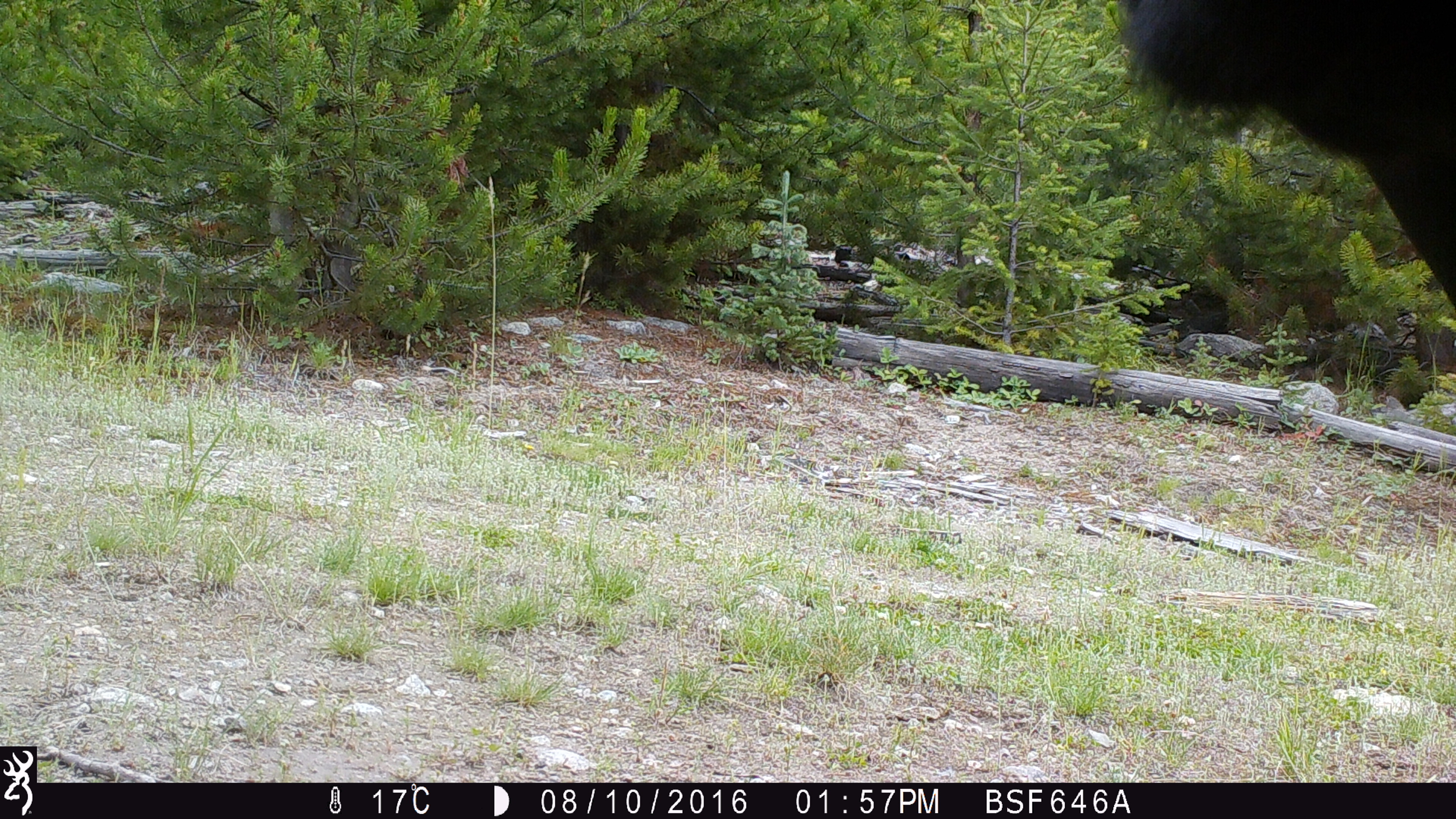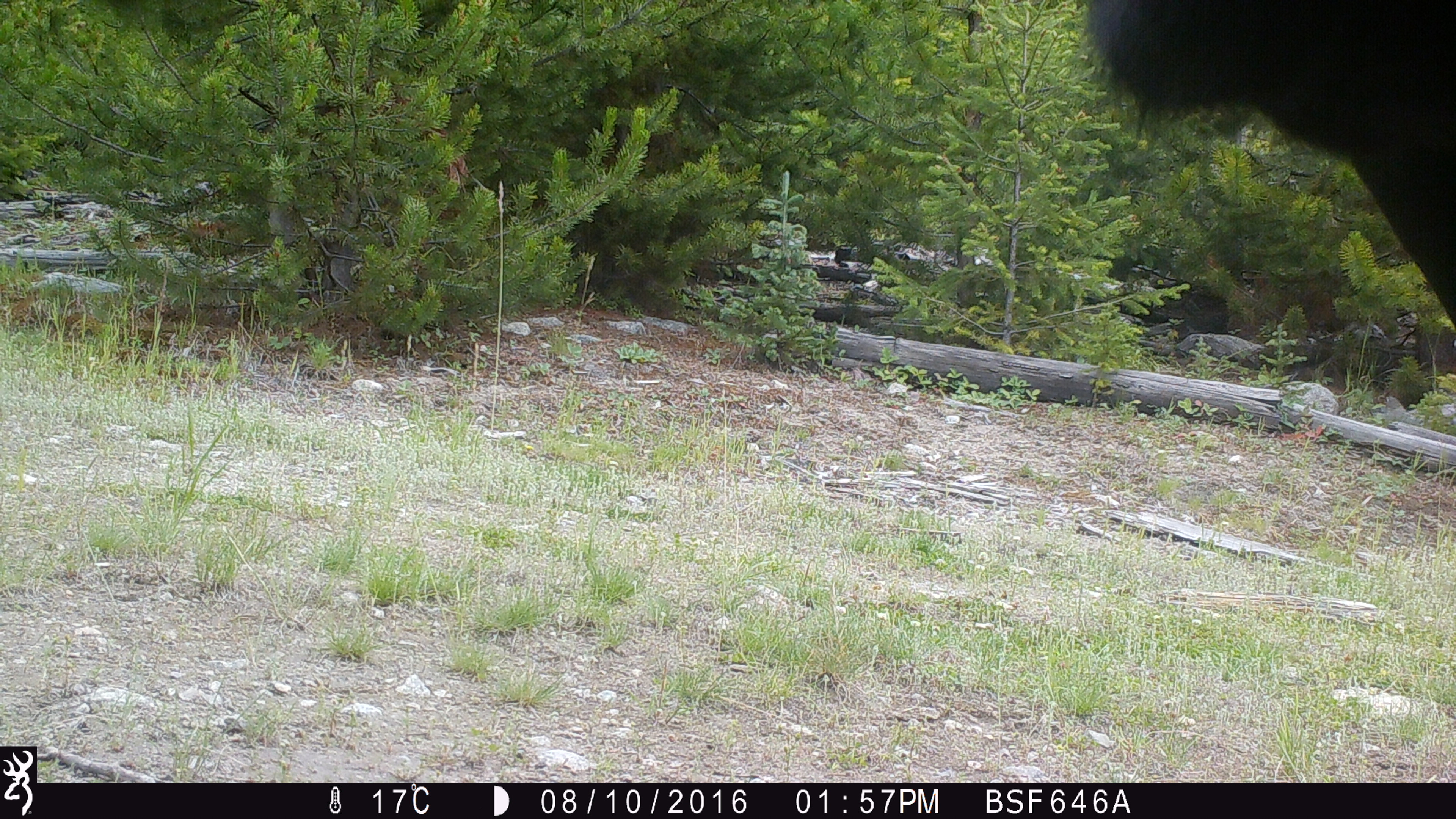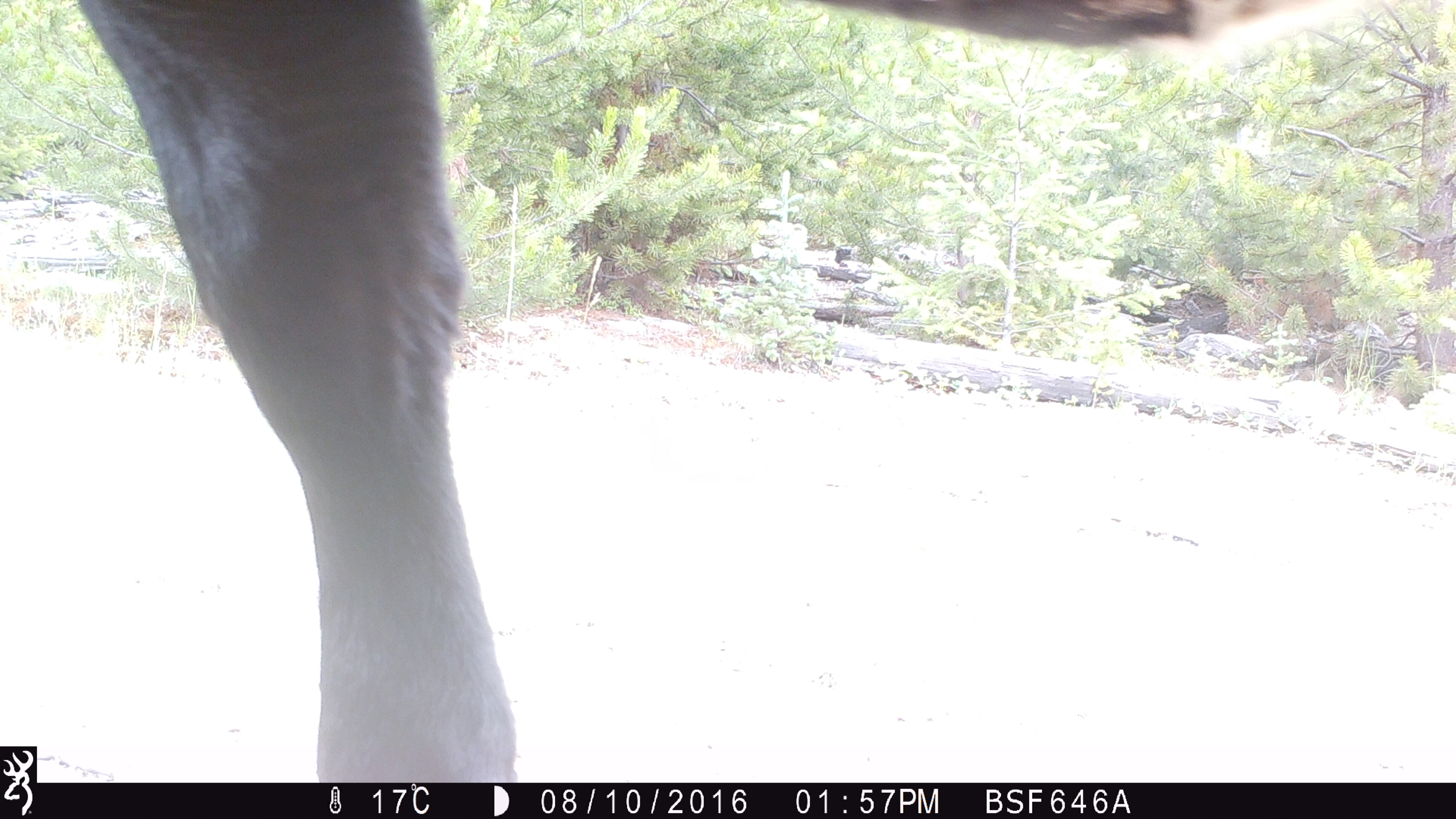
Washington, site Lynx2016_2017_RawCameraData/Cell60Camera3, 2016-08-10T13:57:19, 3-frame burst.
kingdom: Animalia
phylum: Chordata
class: Mammalia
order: Artiodactyla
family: Bovidae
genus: Bos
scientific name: Bos taurus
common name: domestic cattle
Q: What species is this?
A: Domestic cattle (Bos taurus).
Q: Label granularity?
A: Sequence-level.